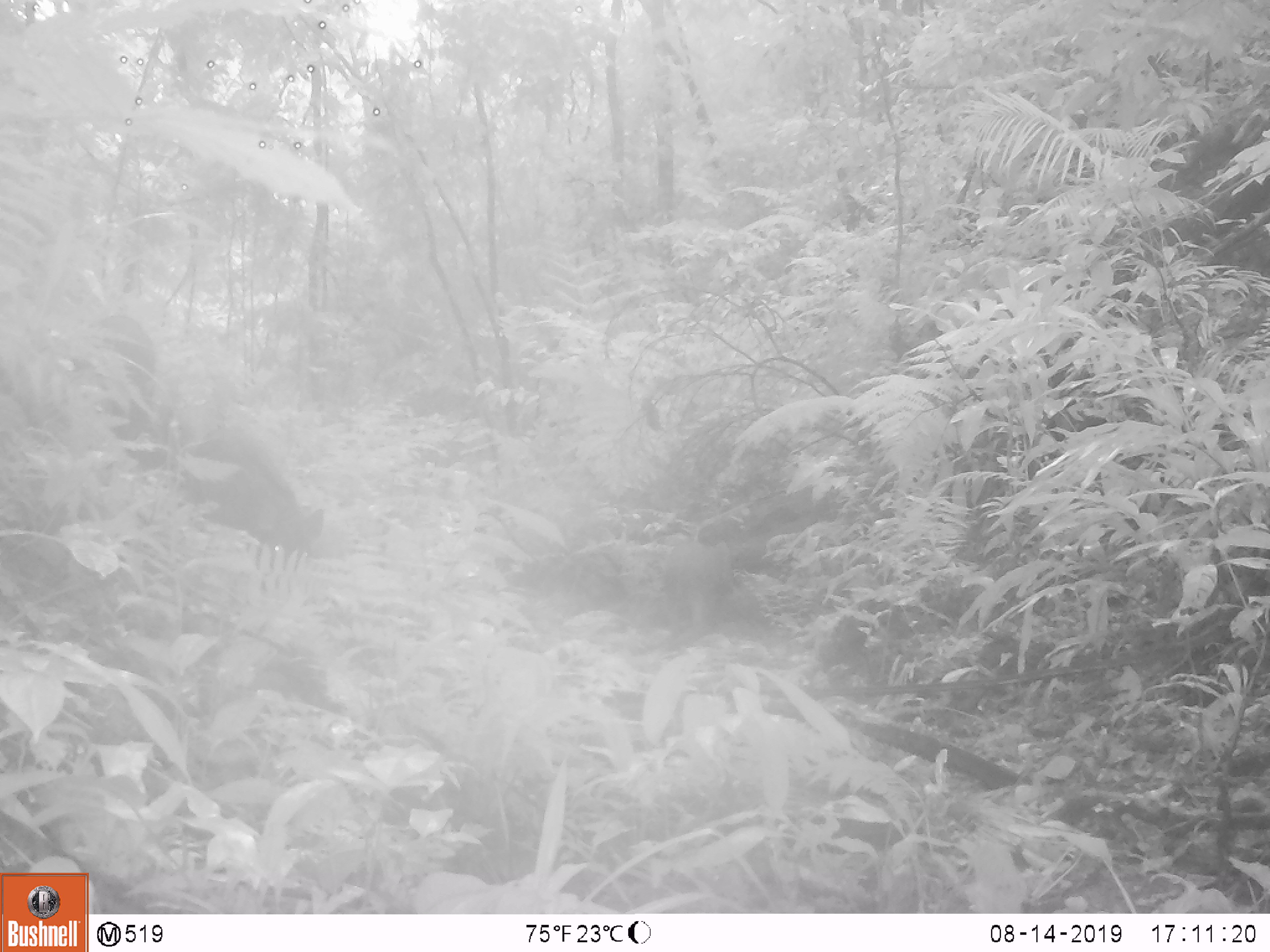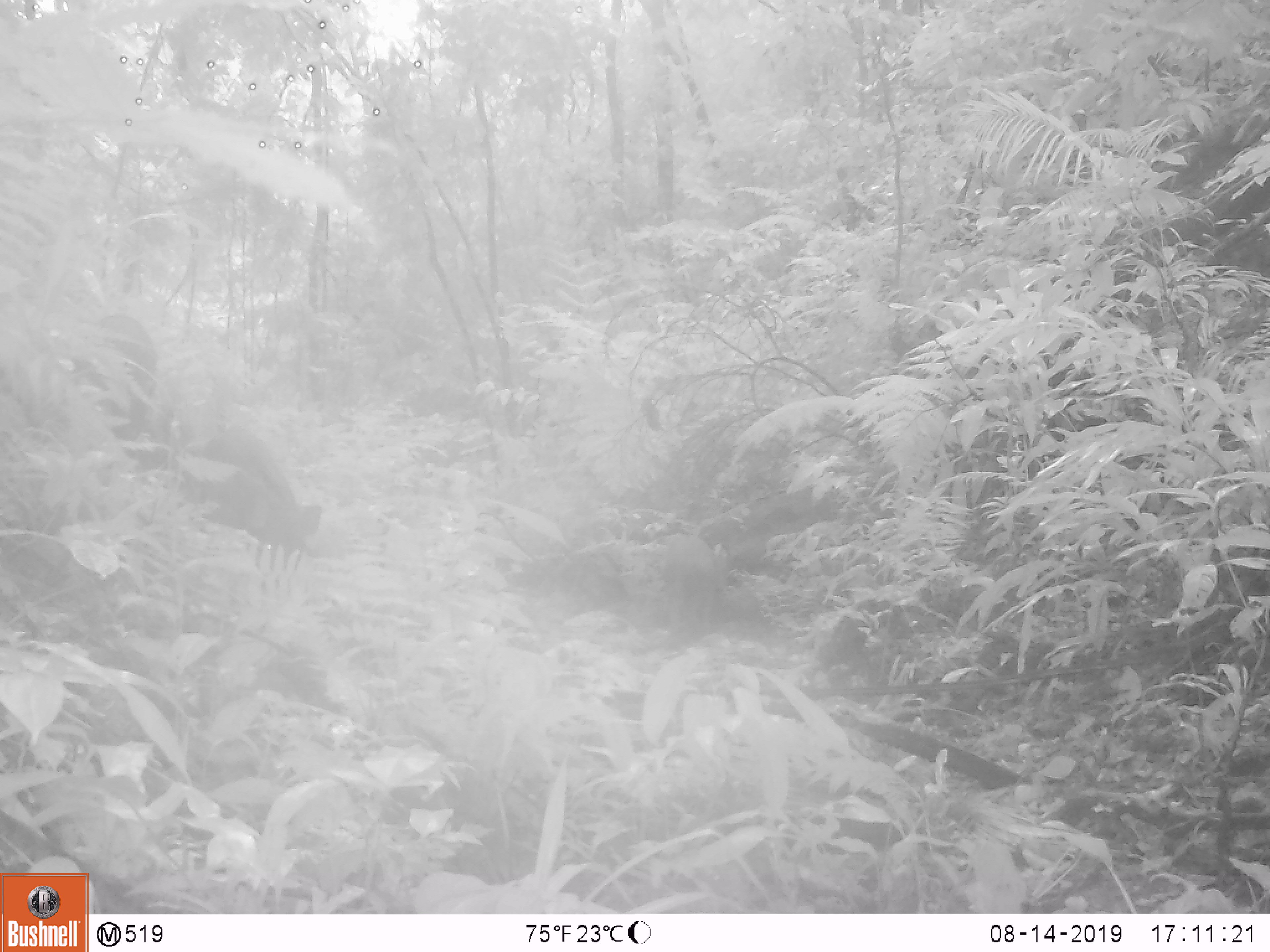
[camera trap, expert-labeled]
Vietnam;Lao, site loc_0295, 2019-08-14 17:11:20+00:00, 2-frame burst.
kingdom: Animalia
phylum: Chordata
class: Mammalia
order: Artiodactyla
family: Suidae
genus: Sus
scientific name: Sus scrofa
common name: eurasian wild pig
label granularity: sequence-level